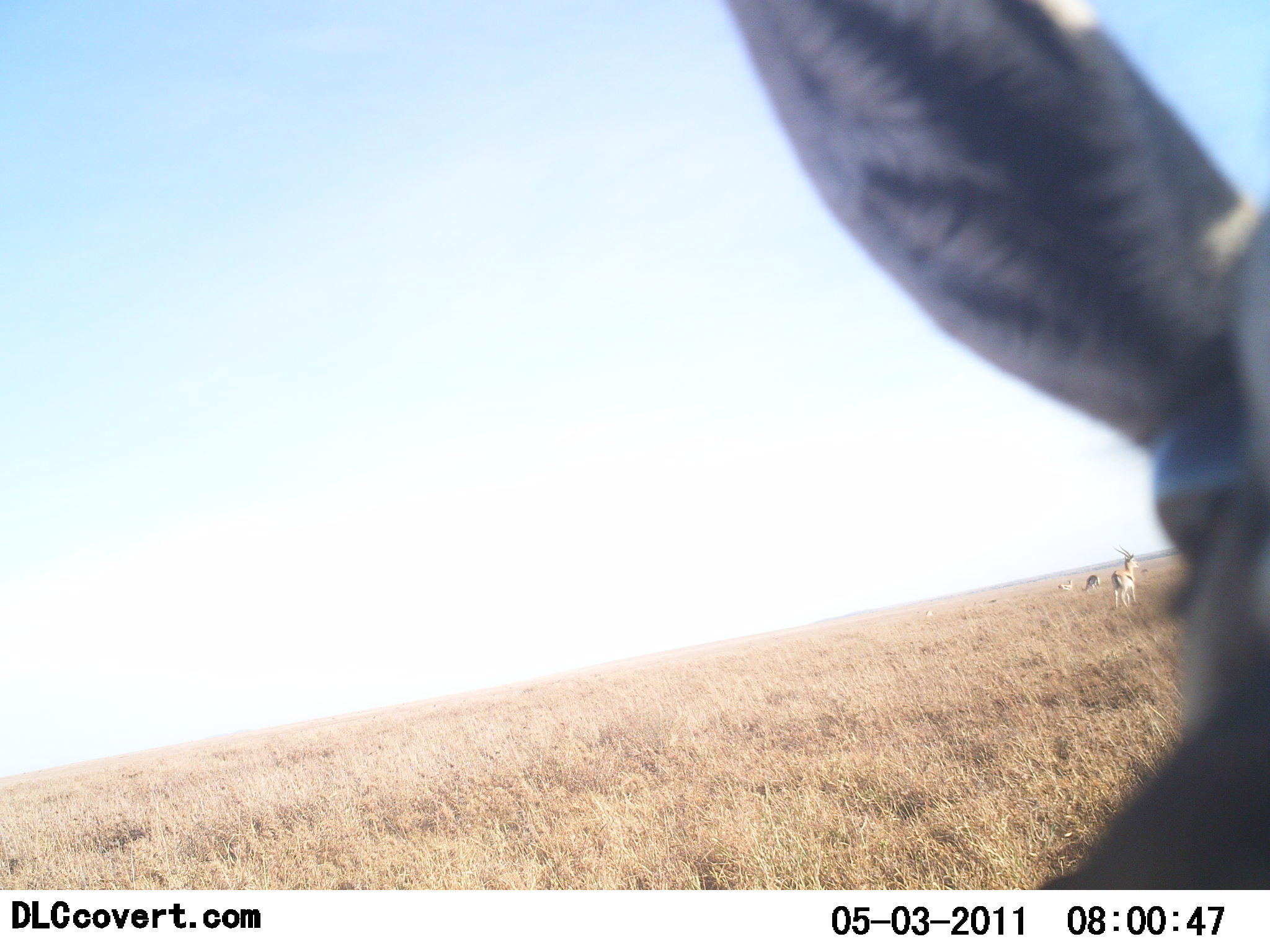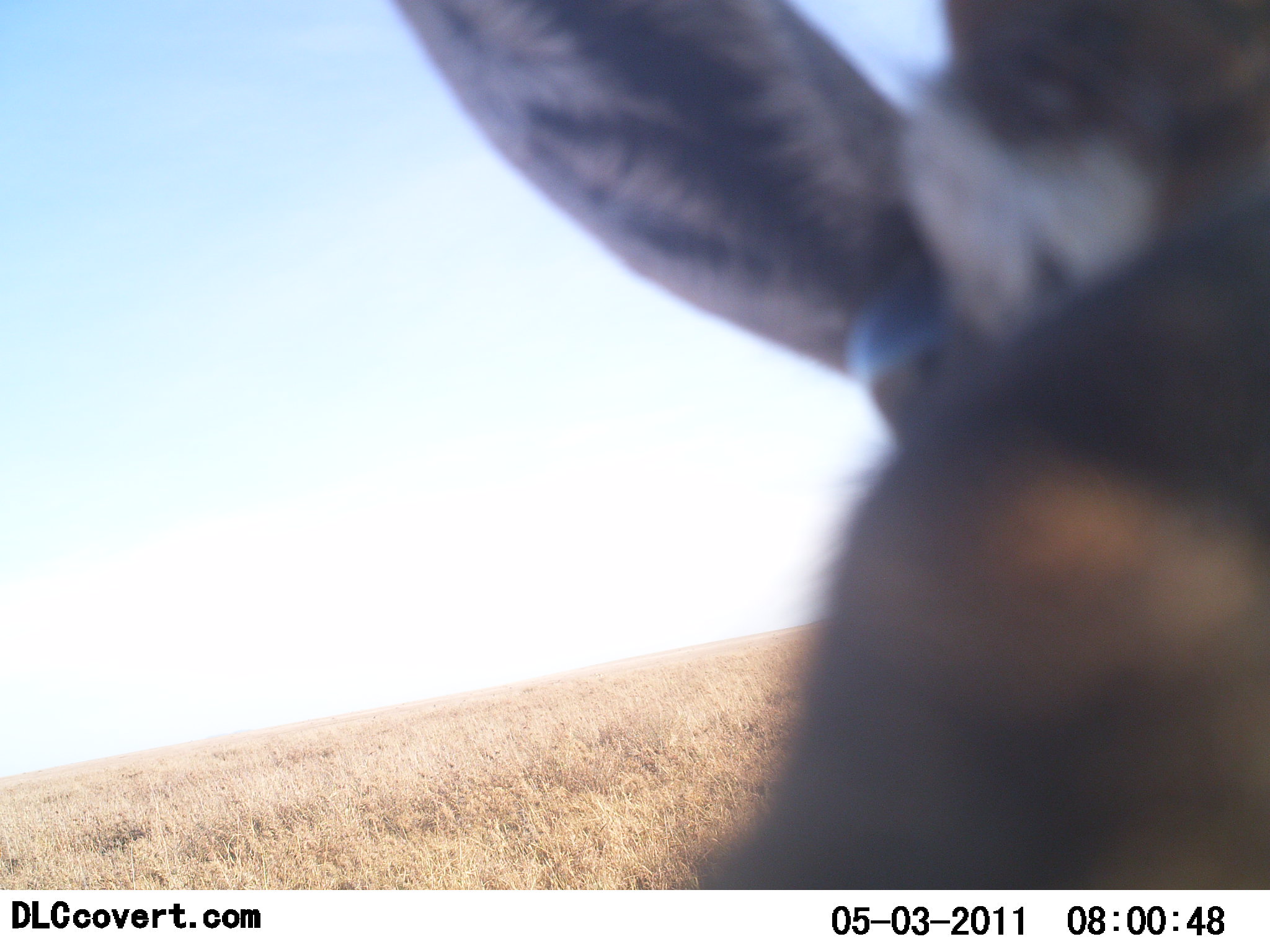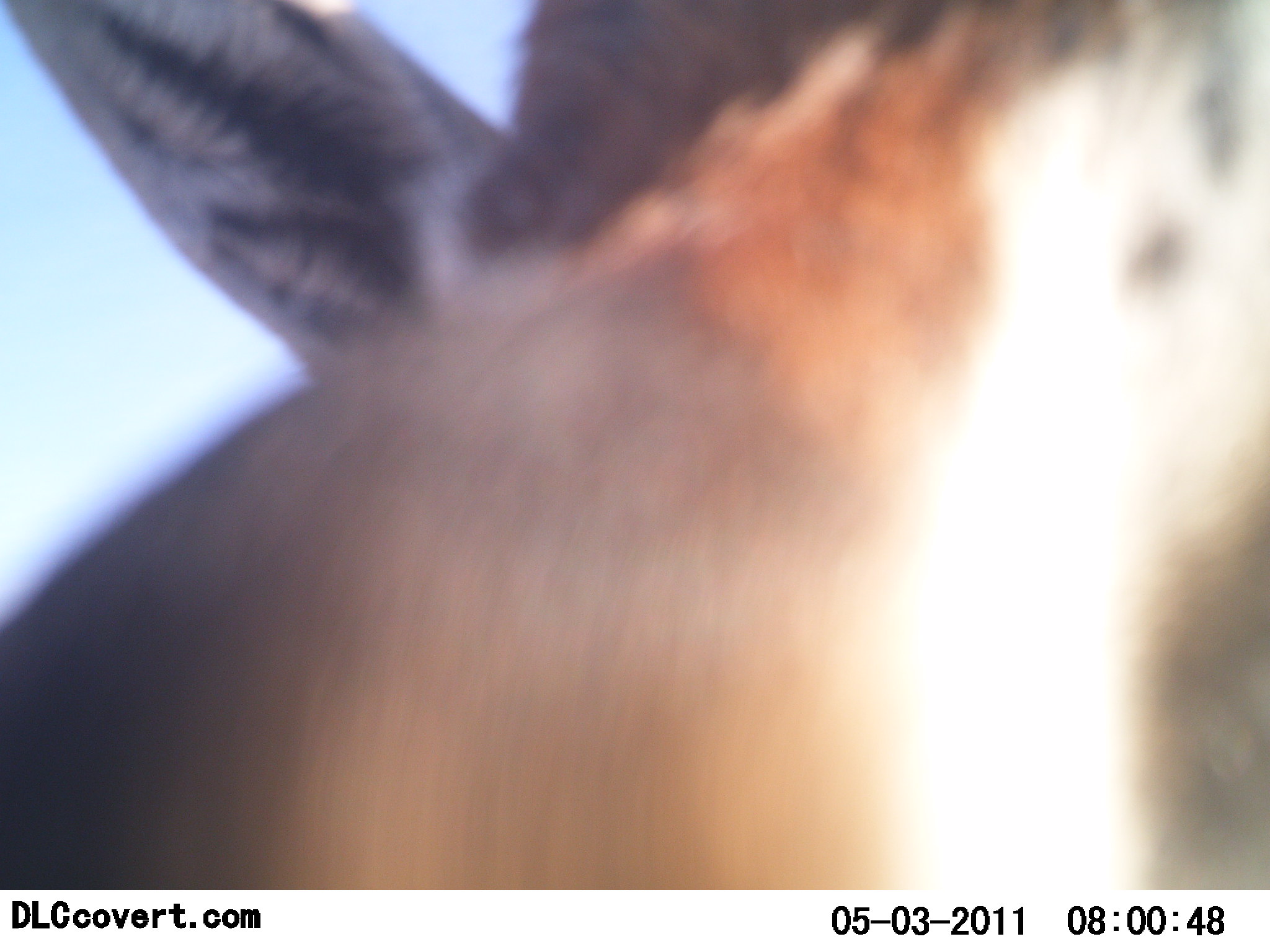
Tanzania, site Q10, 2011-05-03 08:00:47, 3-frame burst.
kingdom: Animalia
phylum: Chordata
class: Mammalia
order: Artiodactyla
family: Bovidae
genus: Eudorcas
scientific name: Eudorcas thomsonii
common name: thomson's gazelle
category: gazellethomsons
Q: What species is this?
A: Gazellethomsons (thomson's gazelle) (Eudorcas thomsonii).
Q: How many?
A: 4.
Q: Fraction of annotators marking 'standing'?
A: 67%.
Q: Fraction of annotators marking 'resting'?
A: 17%.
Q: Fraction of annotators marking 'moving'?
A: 33%.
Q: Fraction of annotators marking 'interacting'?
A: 17%.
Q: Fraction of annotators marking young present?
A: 0%.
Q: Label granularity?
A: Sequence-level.